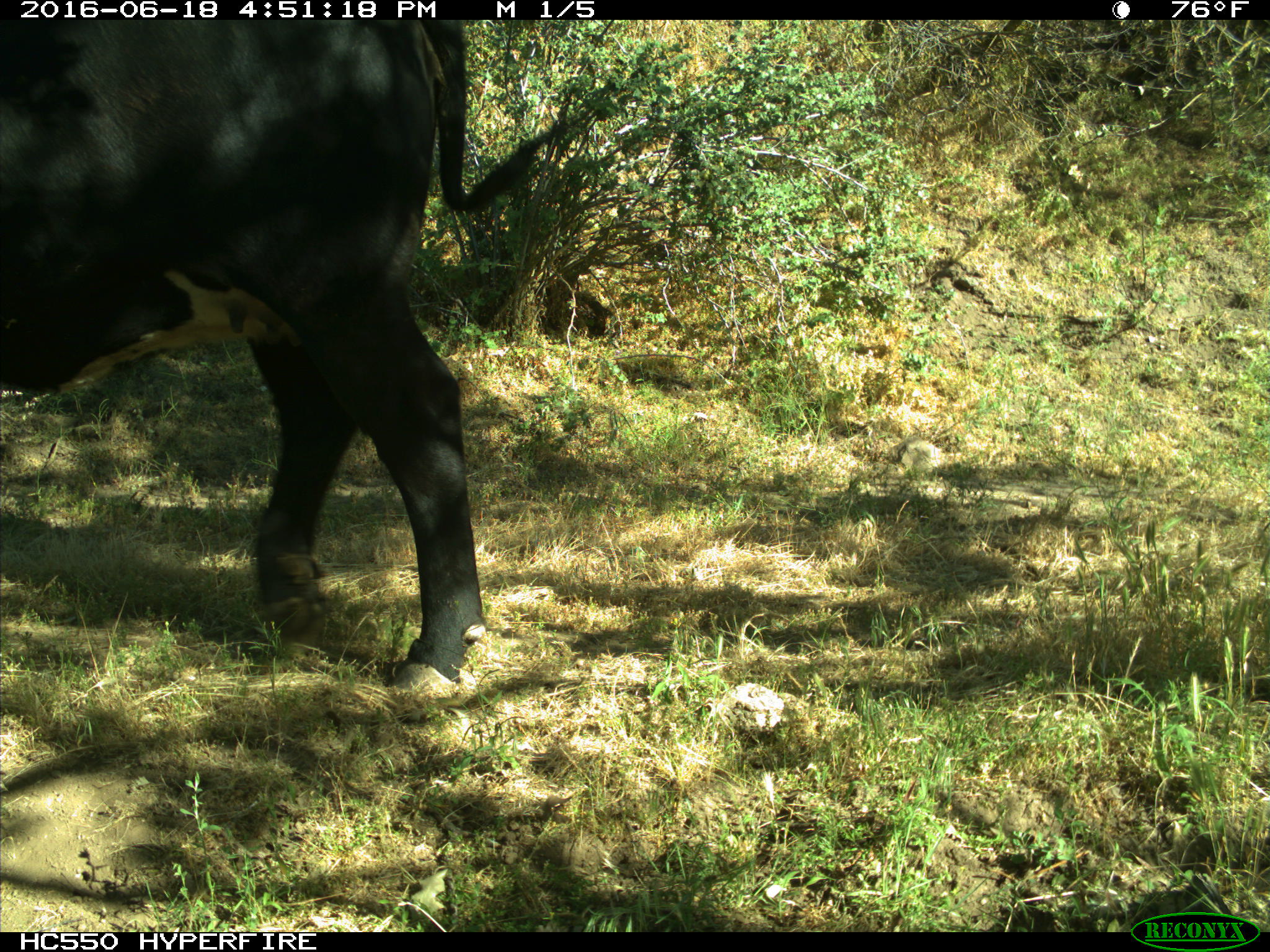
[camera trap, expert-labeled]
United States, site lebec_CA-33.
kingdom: Animalia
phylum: Chordata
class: Mammalia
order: Artiodactyla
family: Bovidae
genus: Bos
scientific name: Bos taurus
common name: domestic cow